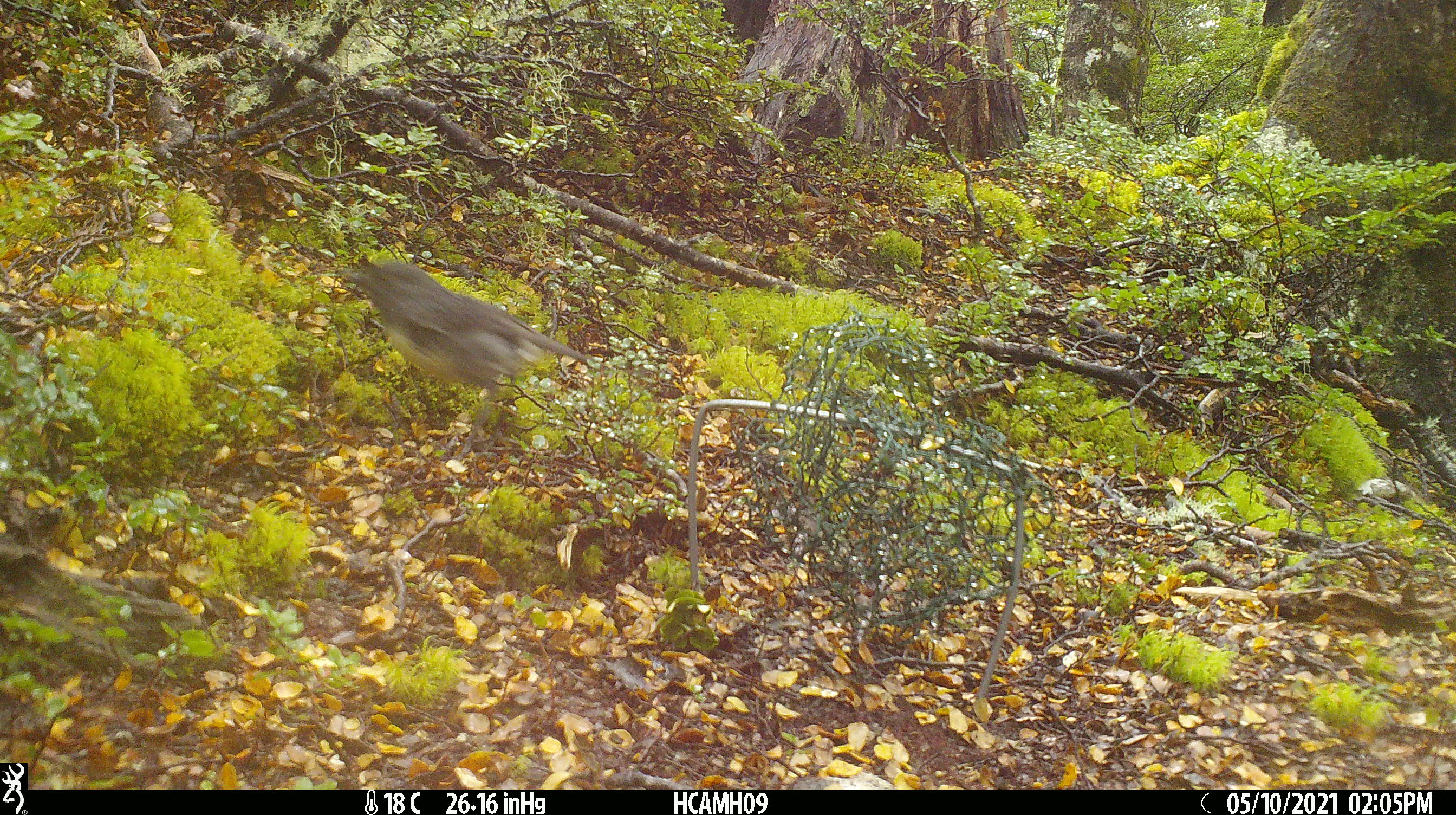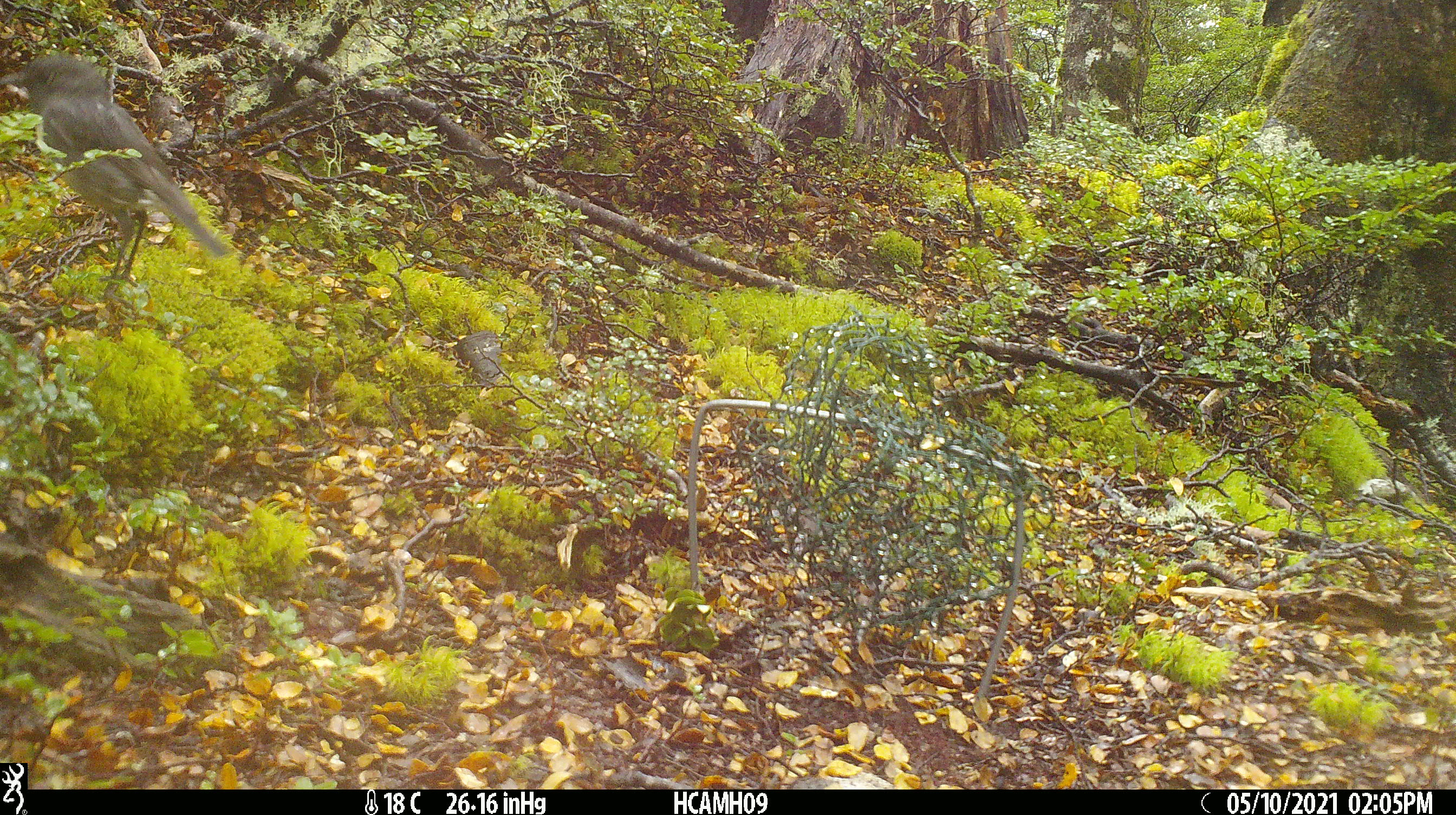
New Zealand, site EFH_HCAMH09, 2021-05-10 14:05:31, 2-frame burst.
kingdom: Animalia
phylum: Chordata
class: Aves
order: Passeriformes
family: Petroicidae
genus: Petroica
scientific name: Petroica australis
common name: new zealand robin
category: robin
Robin (new zealand robin) (Petroica australis).